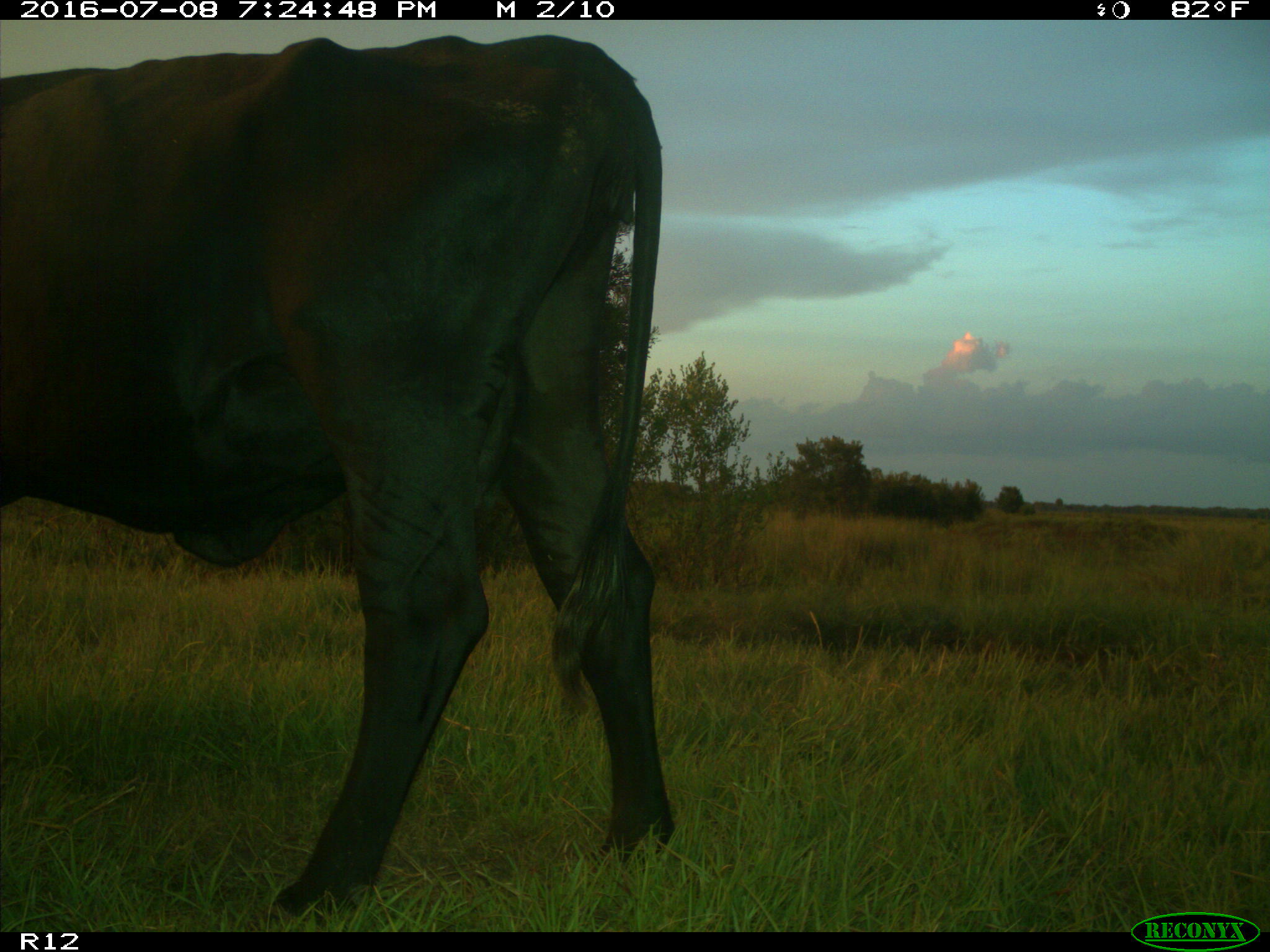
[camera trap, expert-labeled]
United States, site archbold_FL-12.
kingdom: Animalia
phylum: Chordata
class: Mammalia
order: Artiodactyla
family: Bovidae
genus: Bos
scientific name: Bos taurus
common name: domestic cow